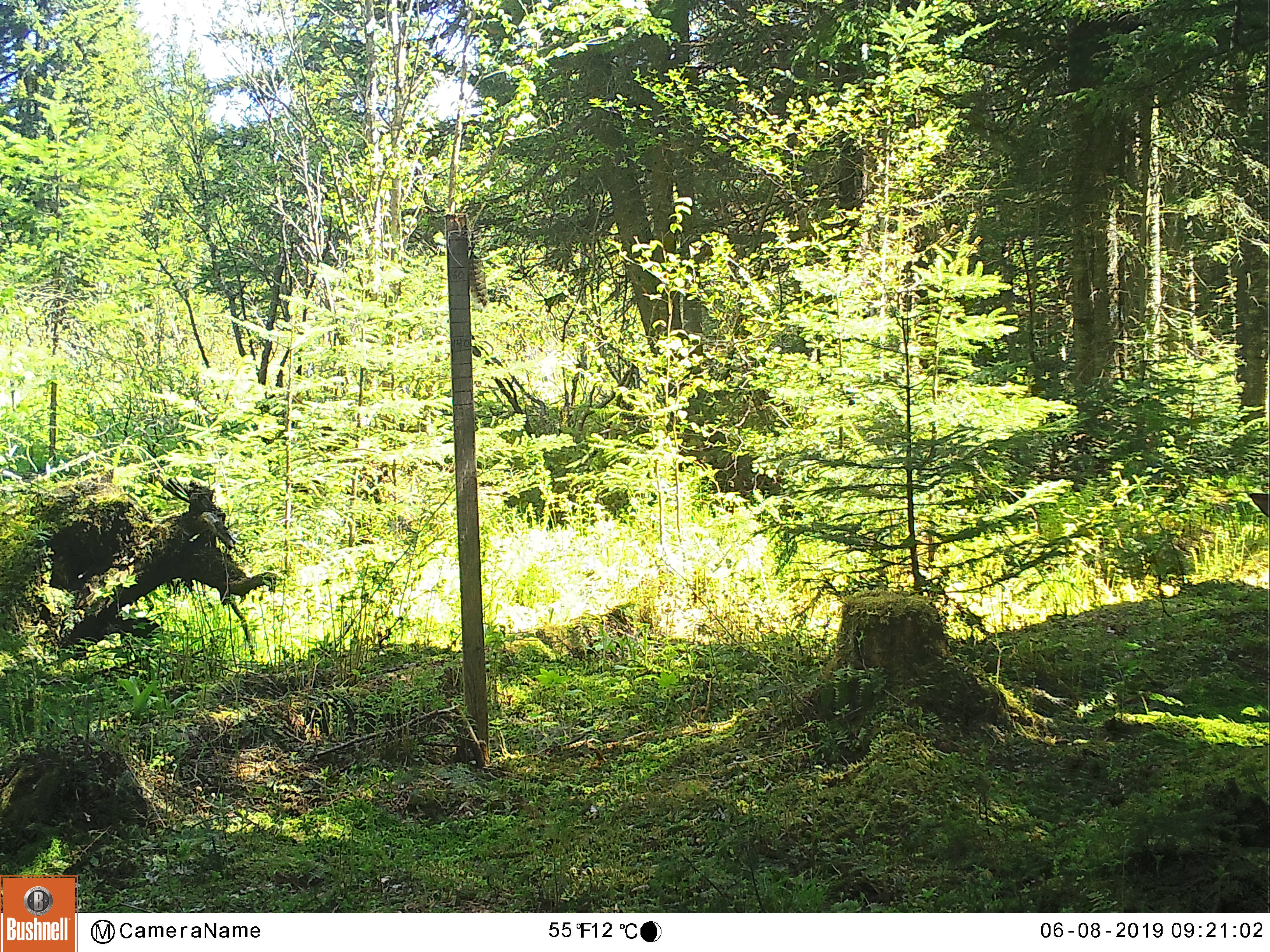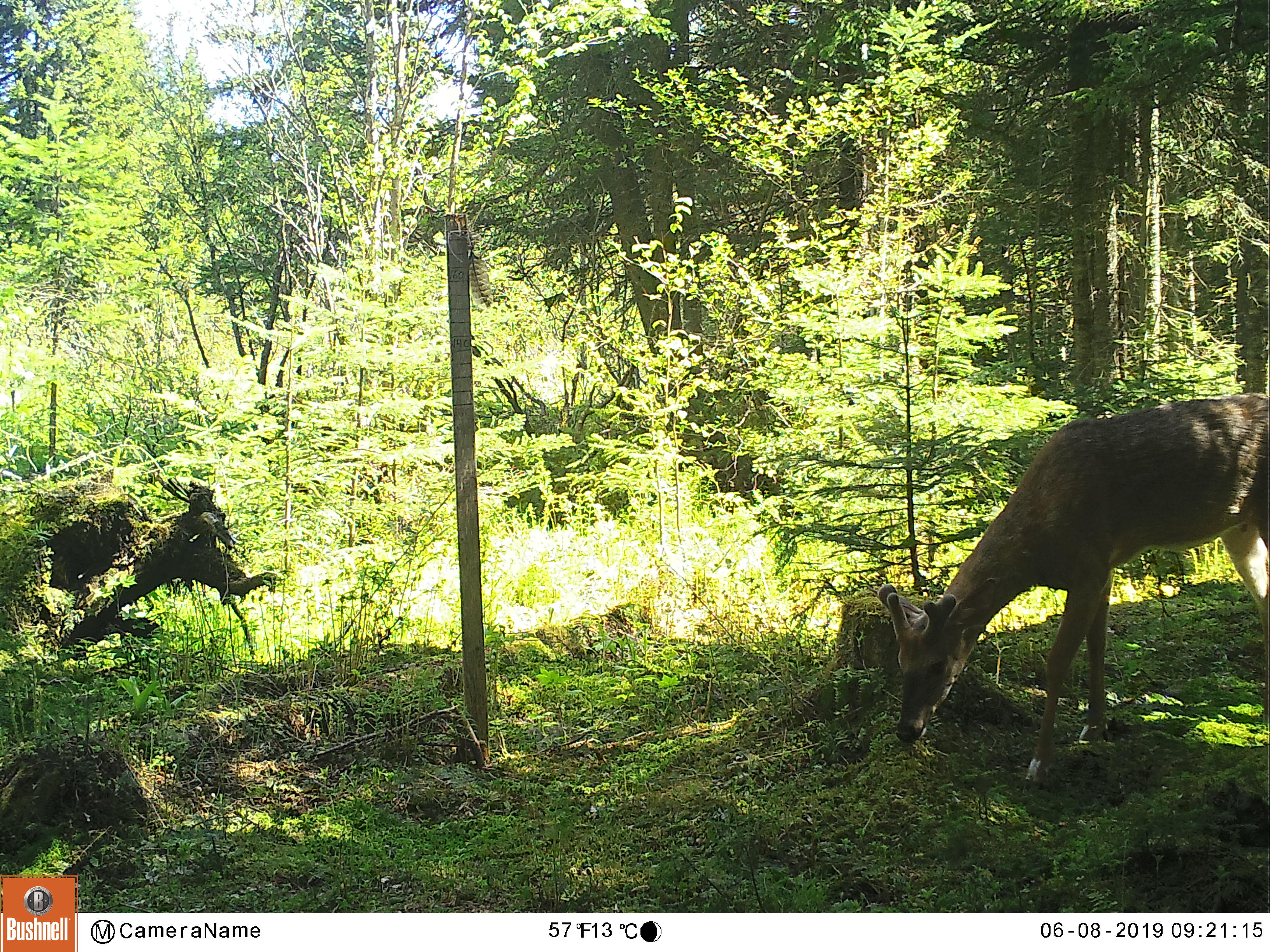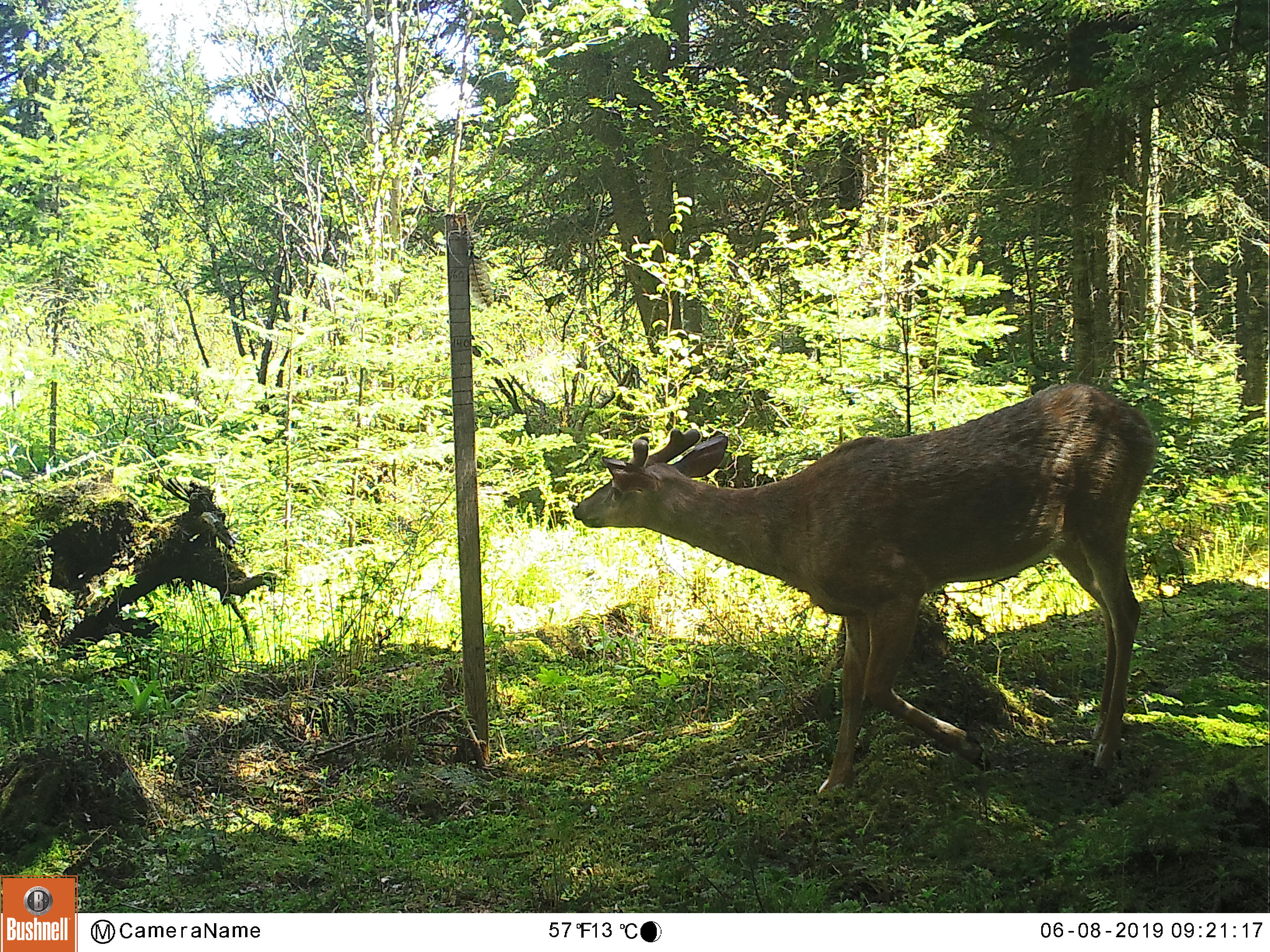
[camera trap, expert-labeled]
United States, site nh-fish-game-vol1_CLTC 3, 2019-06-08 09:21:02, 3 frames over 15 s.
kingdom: Animalia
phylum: Chordata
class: Mammalia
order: Artiodactyla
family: Cervidae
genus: Odocoileus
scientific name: Odocoileus virginianus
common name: white-tailed deer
White-tailed deer (Odocoileus virginianus).